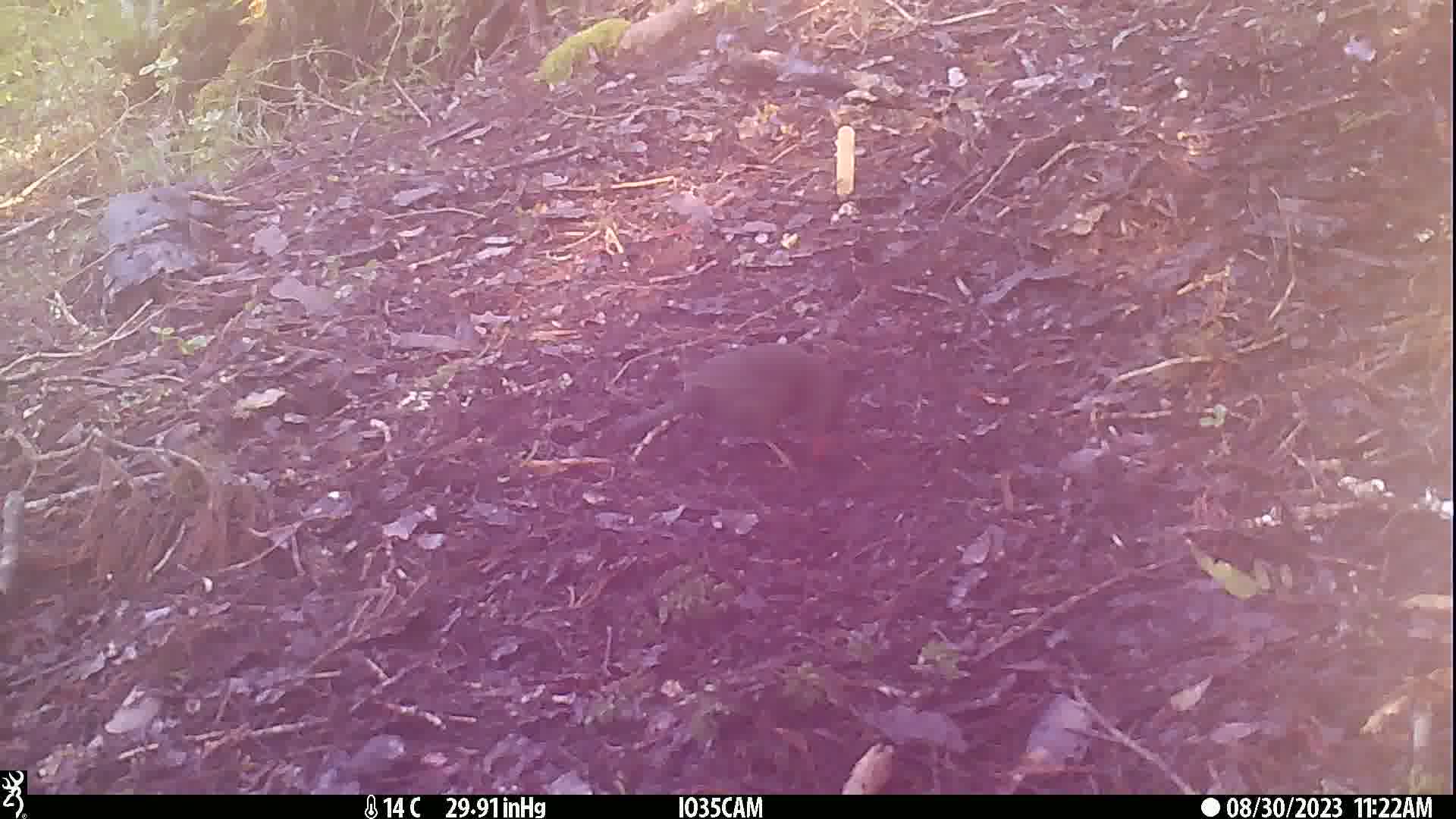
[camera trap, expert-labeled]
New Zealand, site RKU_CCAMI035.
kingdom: Animalia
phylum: Chordata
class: Aves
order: Passeriformes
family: Turdidae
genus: Turdus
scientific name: Turdus merula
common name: eurasian blackbird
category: blackbird